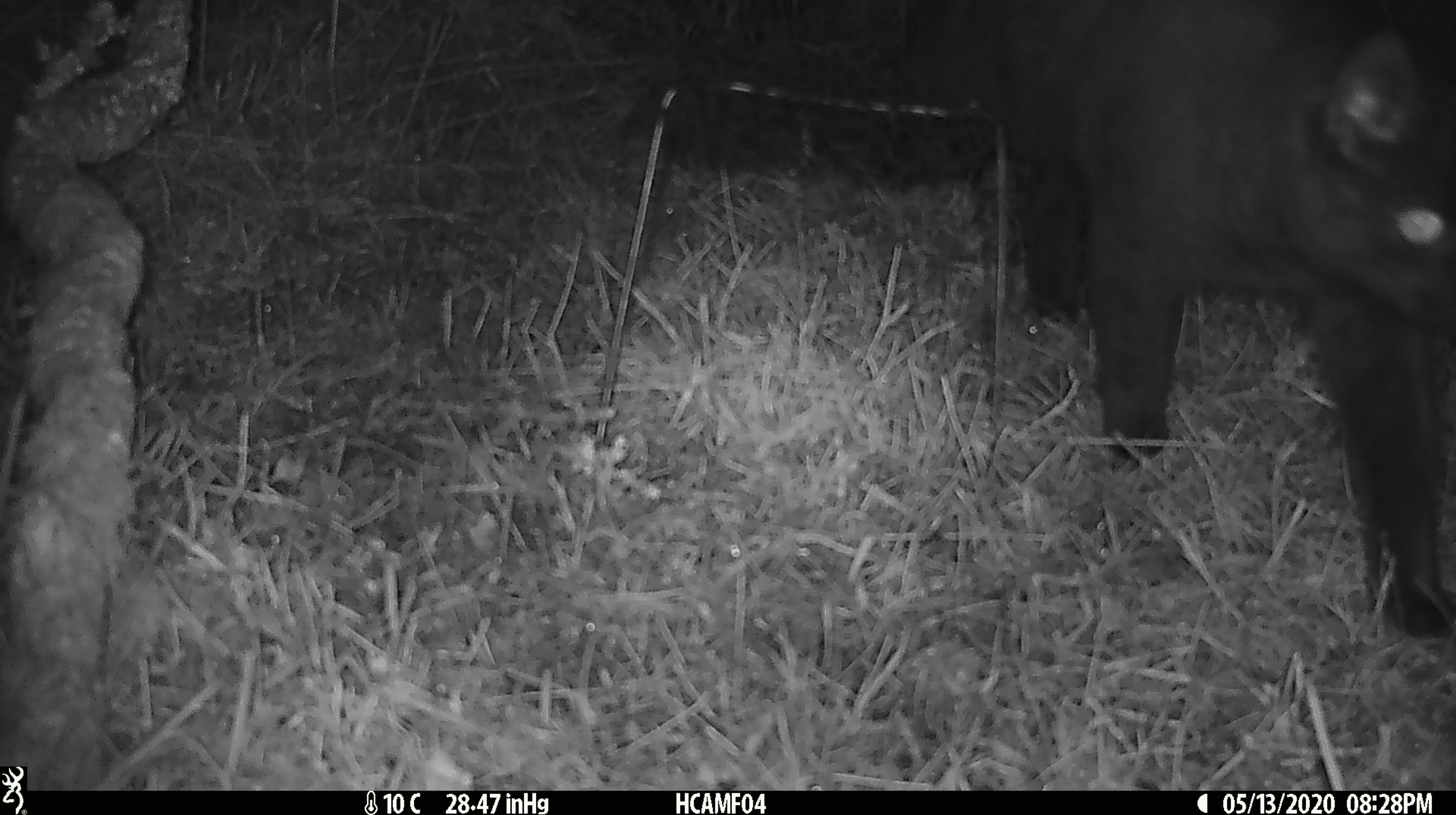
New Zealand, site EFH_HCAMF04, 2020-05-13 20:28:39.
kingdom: Animalia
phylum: Chordata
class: Mammalia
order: Carnivora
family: Felidae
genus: Felis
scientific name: Felis catus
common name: domestic cat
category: cat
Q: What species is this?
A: Cat (domestic cat) (Felis catus).